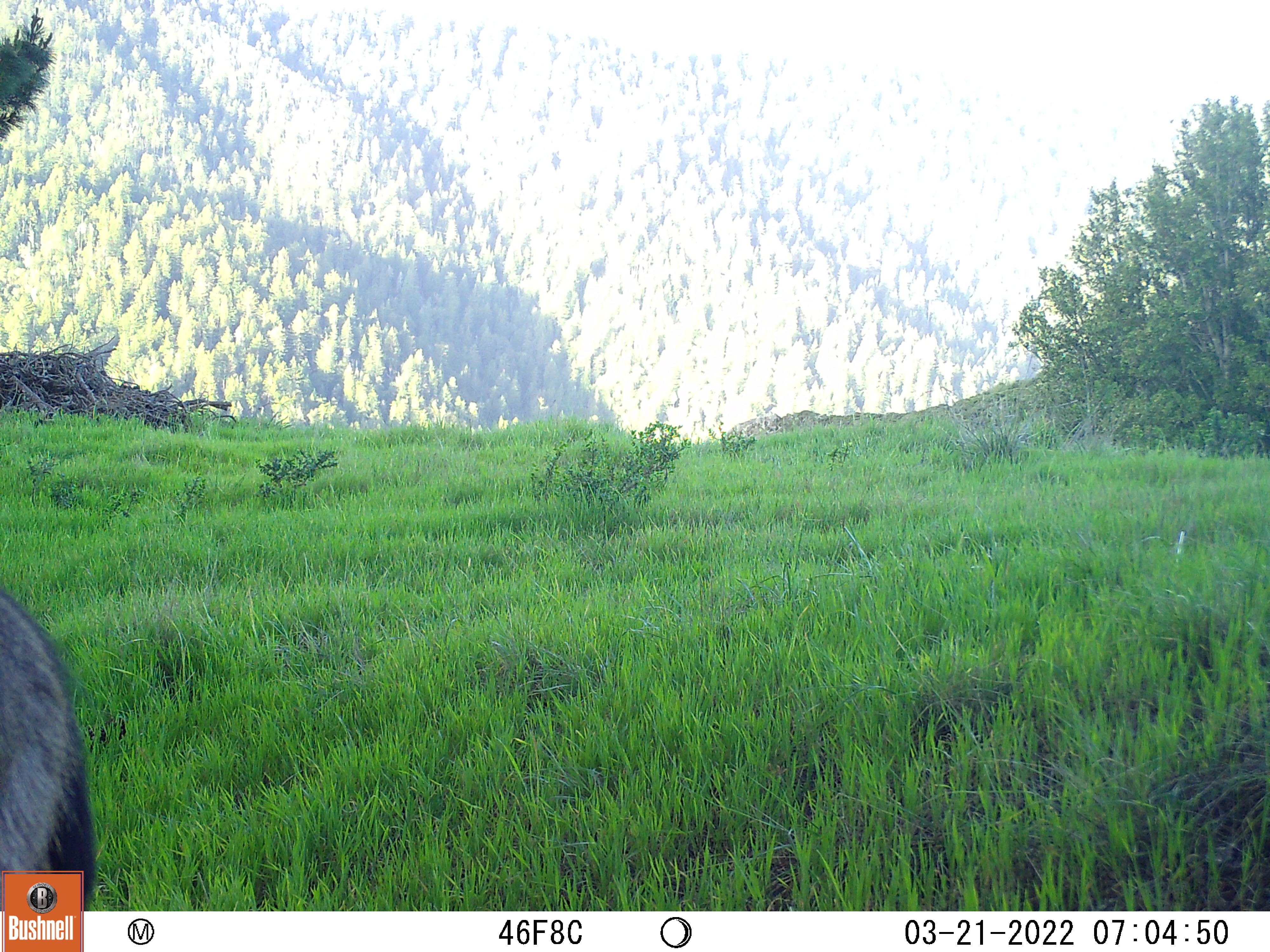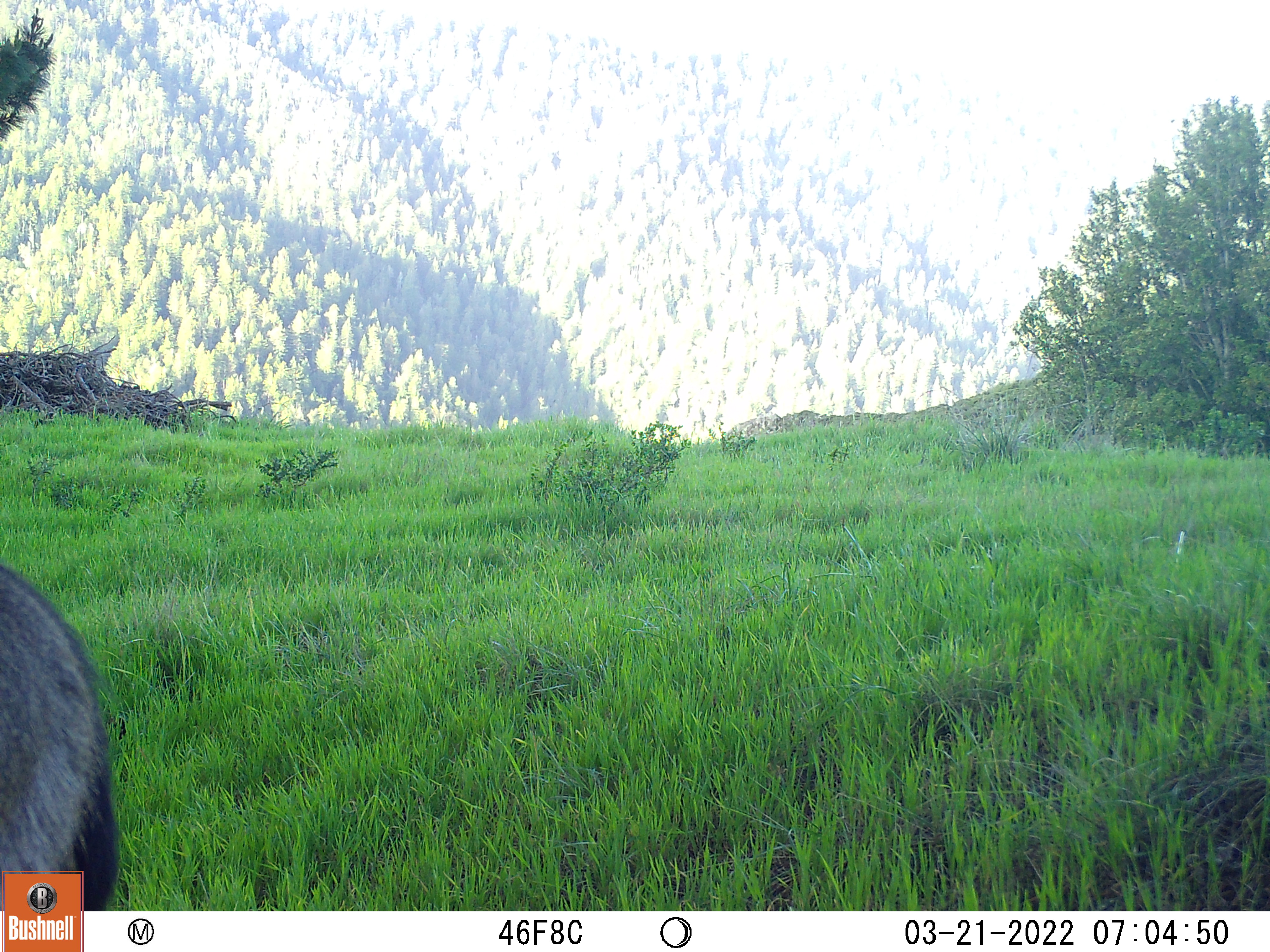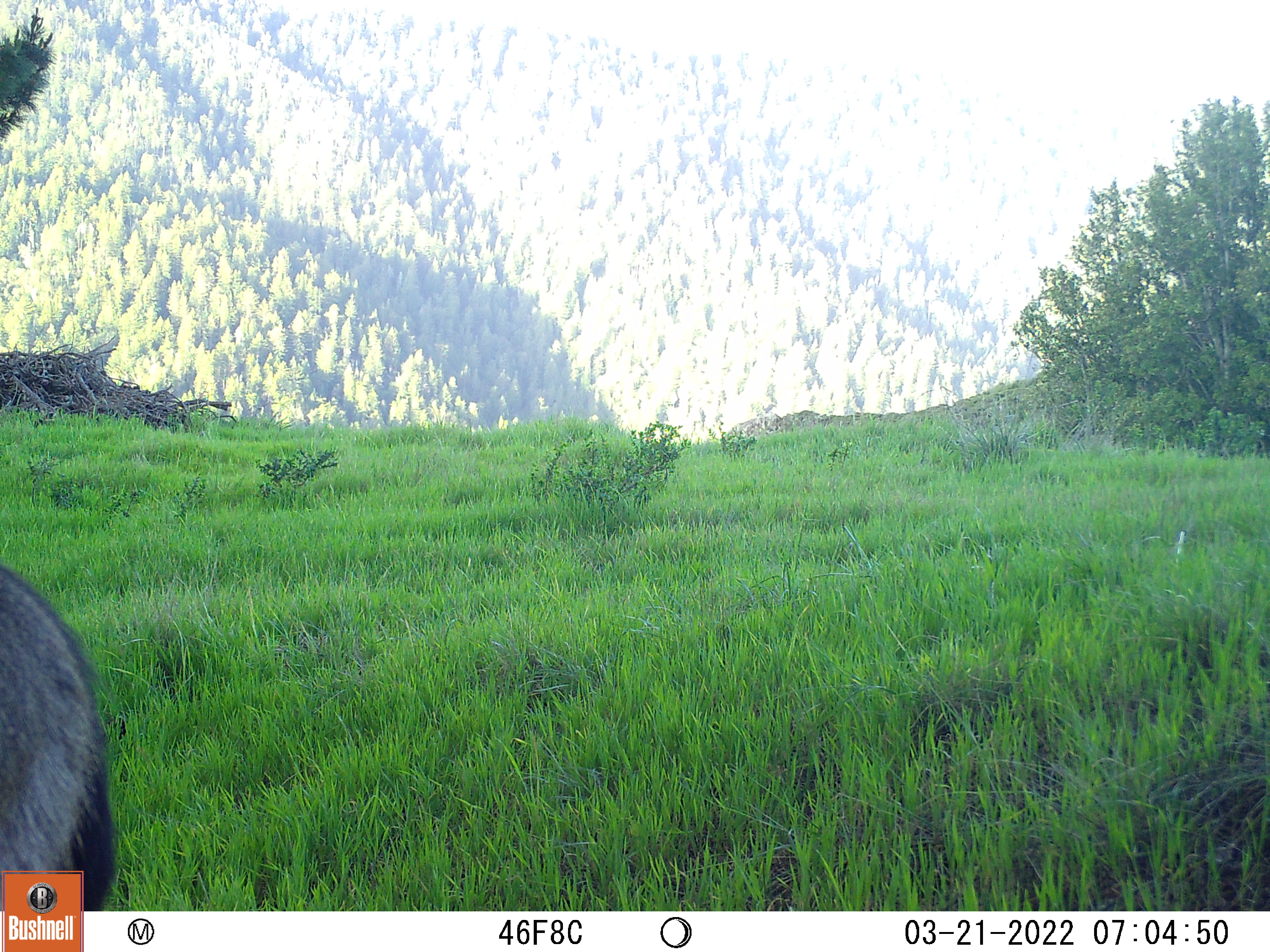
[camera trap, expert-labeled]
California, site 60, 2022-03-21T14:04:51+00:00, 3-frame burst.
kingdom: Animalia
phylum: Chordata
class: Mammalia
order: Artiodactyla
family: Cervidae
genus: Odocoileus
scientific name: Odocoileus hemionus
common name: mule deer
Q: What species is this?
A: Mule deer (Odocoileus hemionus).